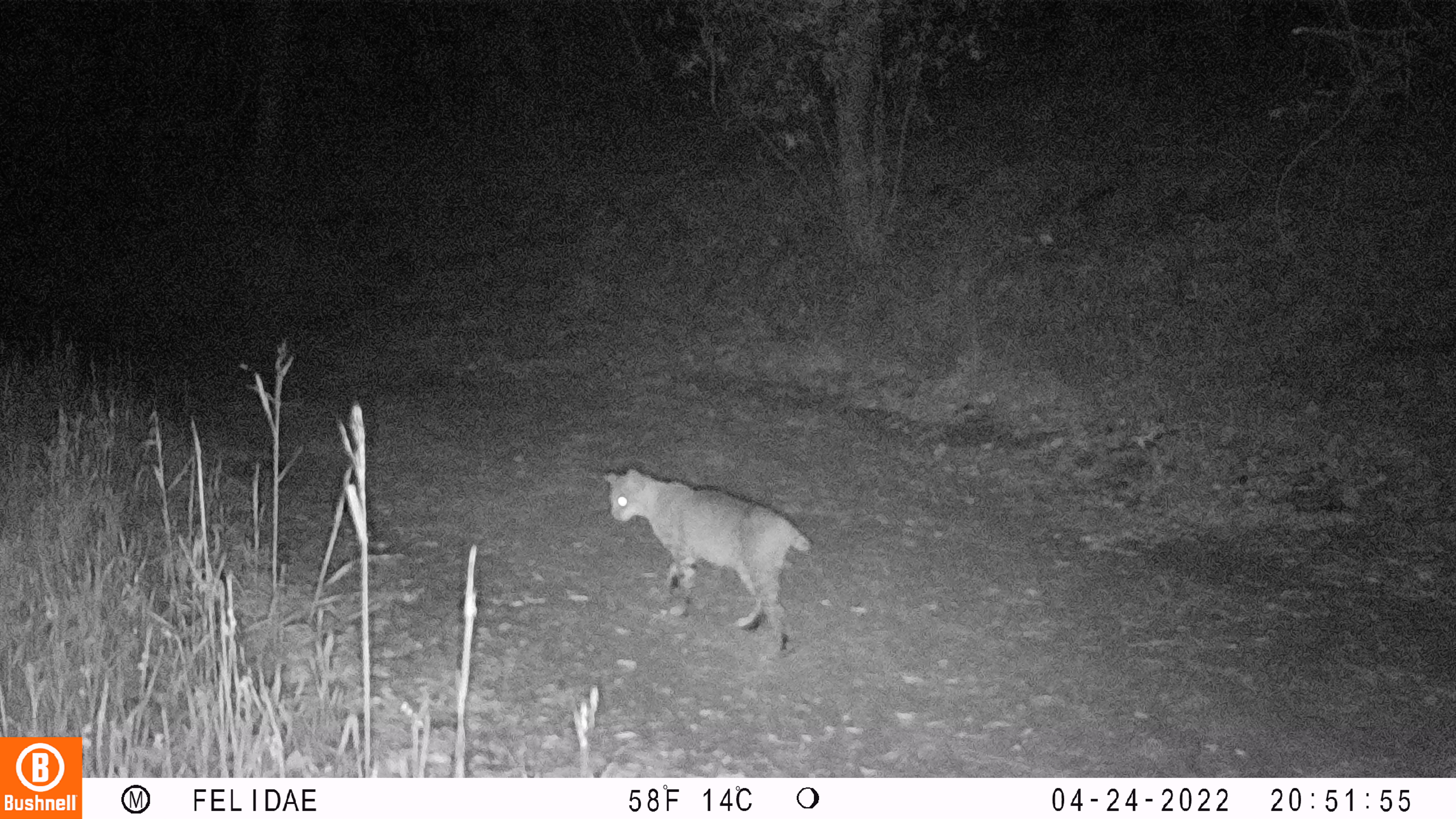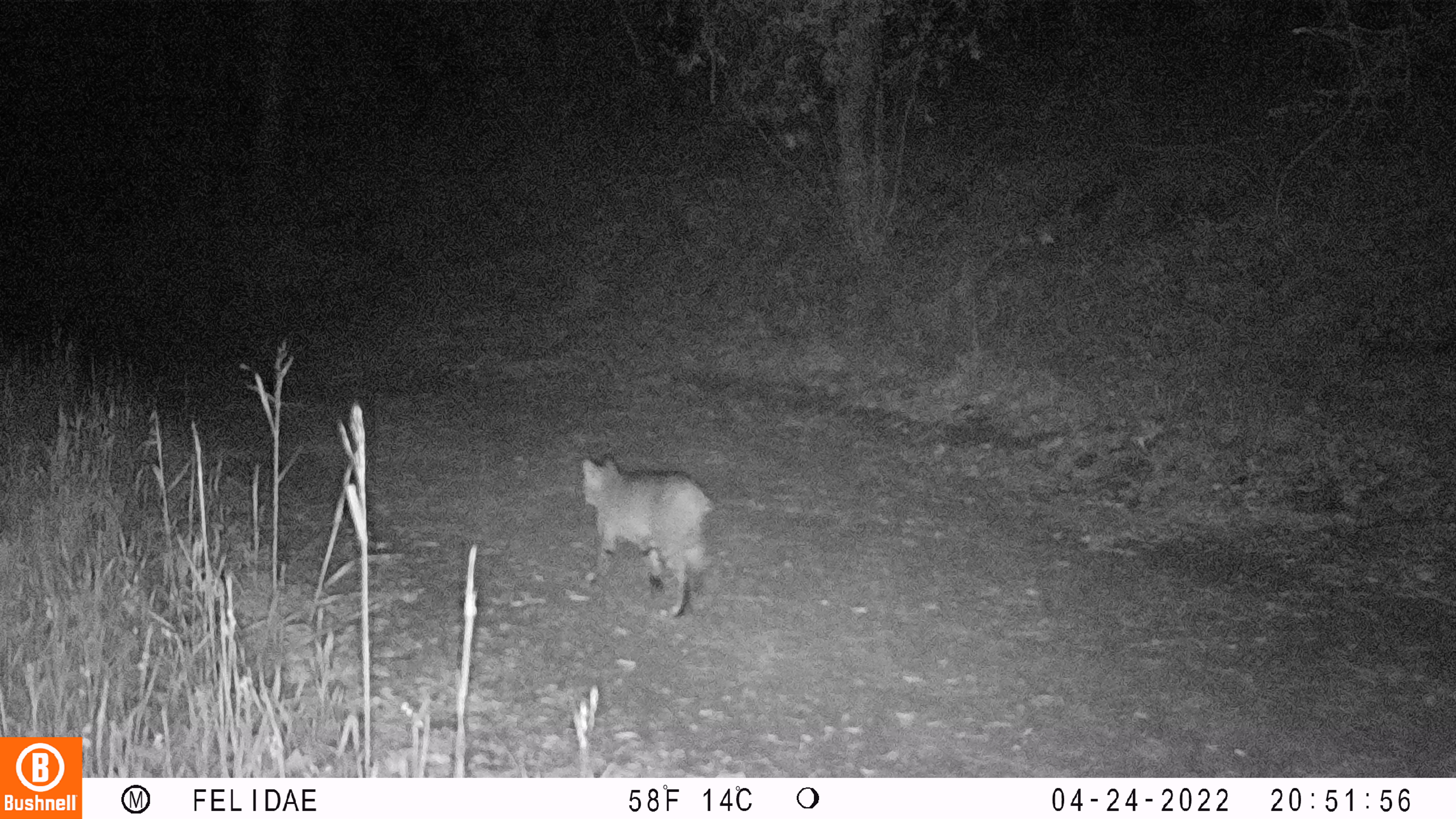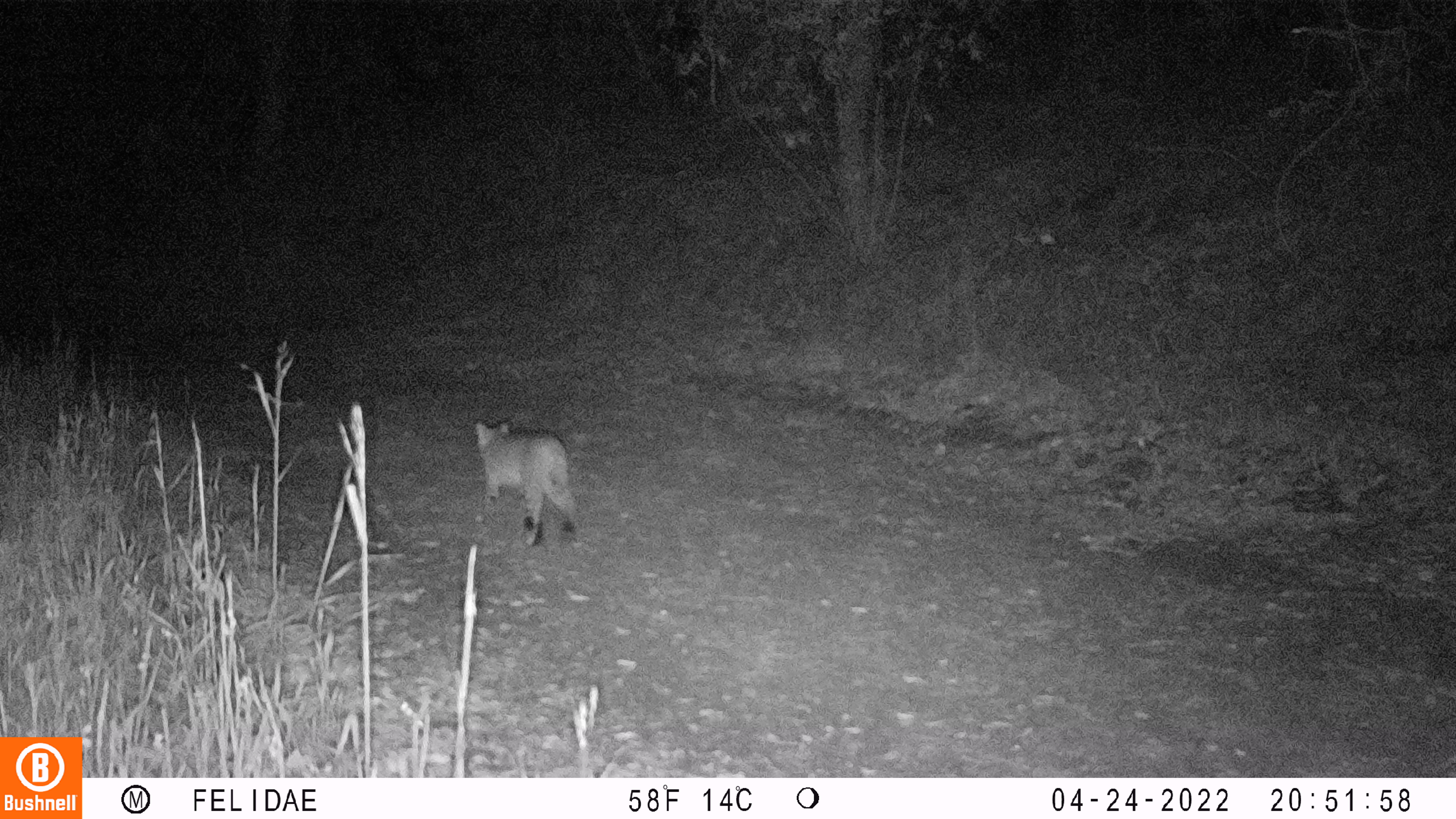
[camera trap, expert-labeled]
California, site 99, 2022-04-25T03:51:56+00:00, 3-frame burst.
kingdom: Animalia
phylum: Chordata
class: Mammalia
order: Carnivora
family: Felidae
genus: Lynx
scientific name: Lynx rufus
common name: bobcat